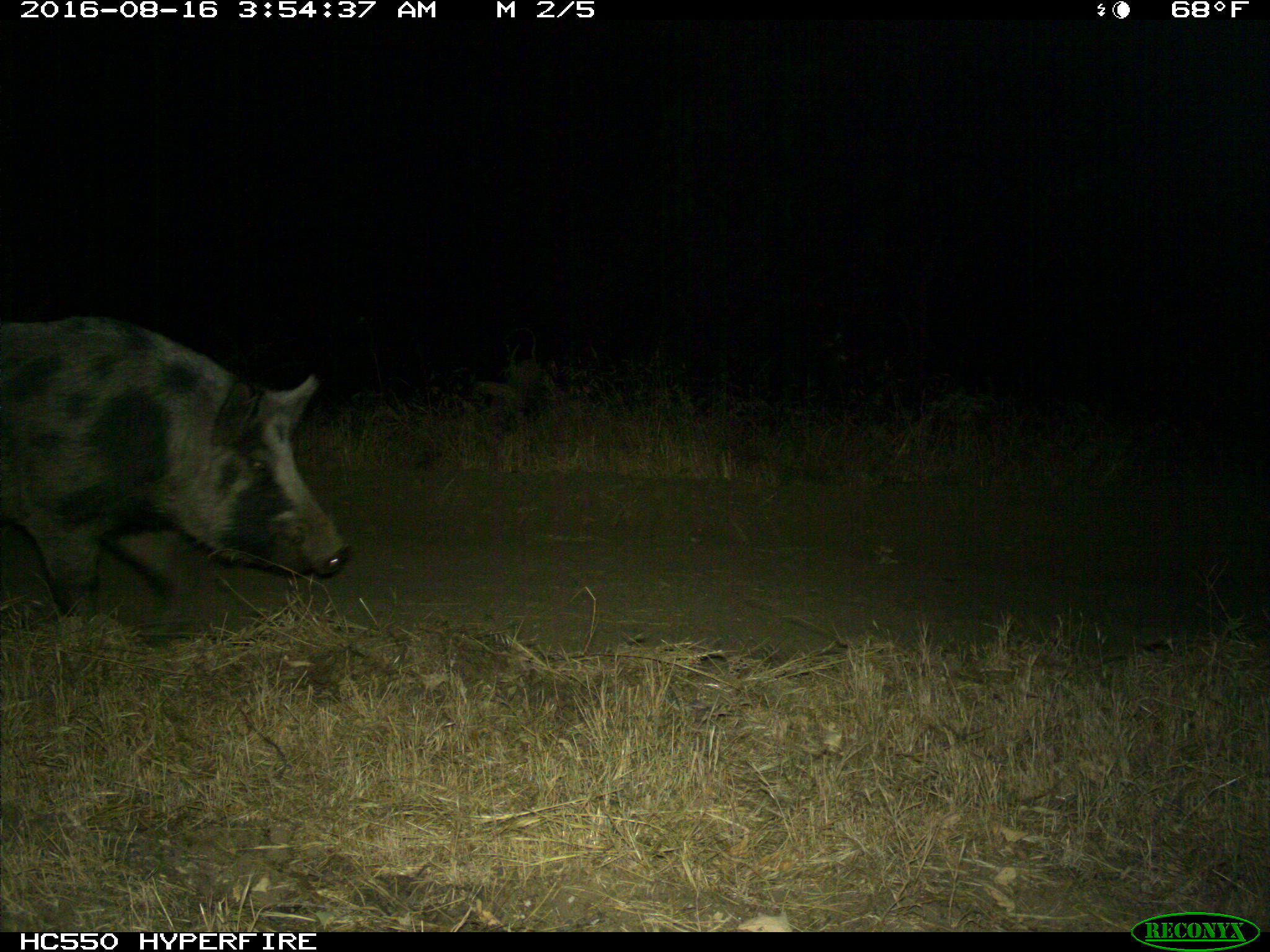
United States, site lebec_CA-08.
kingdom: Animalia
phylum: Chordata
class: Mammalia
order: Artiodactyla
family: Suidae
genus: Sus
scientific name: Sus scrofa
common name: wild boar